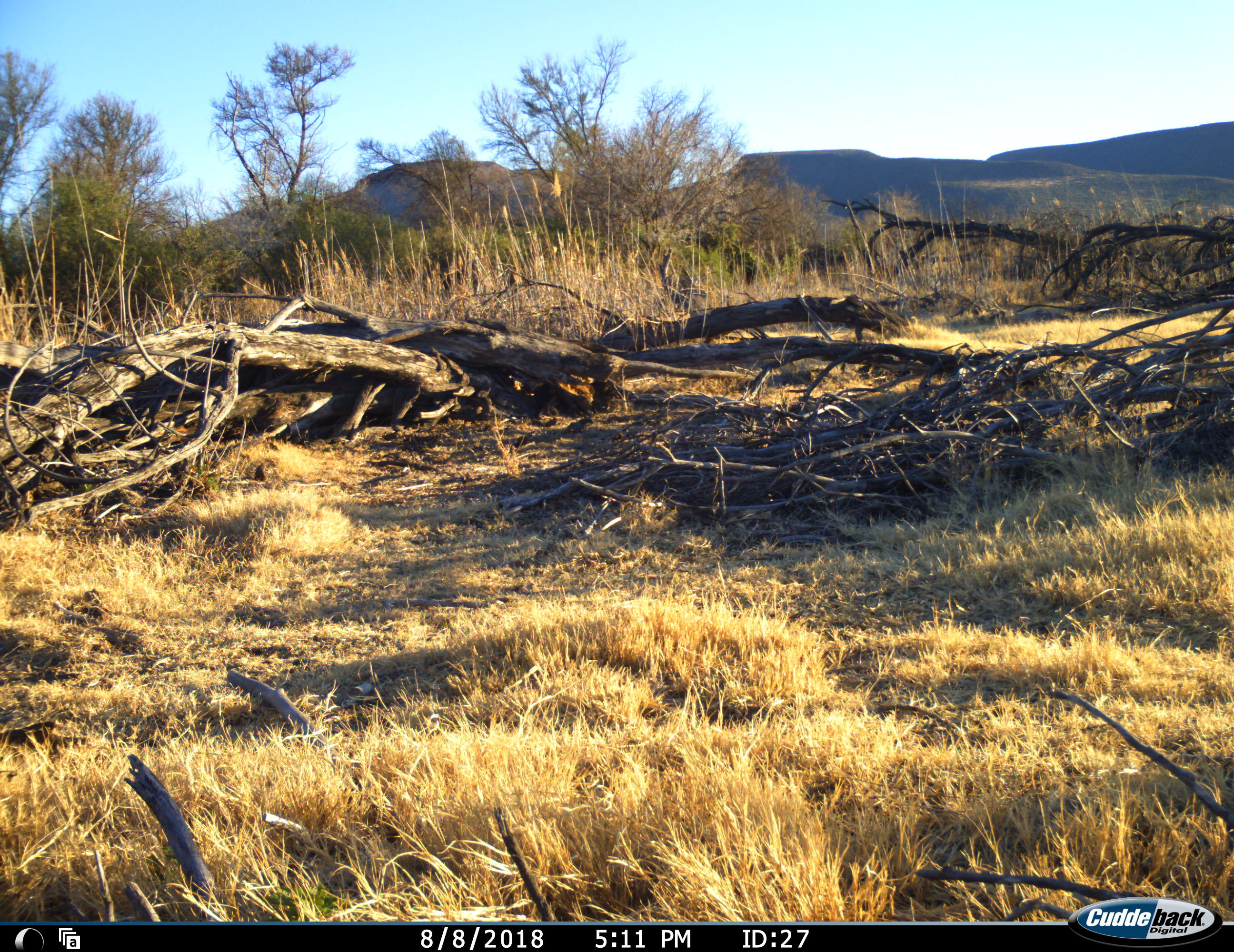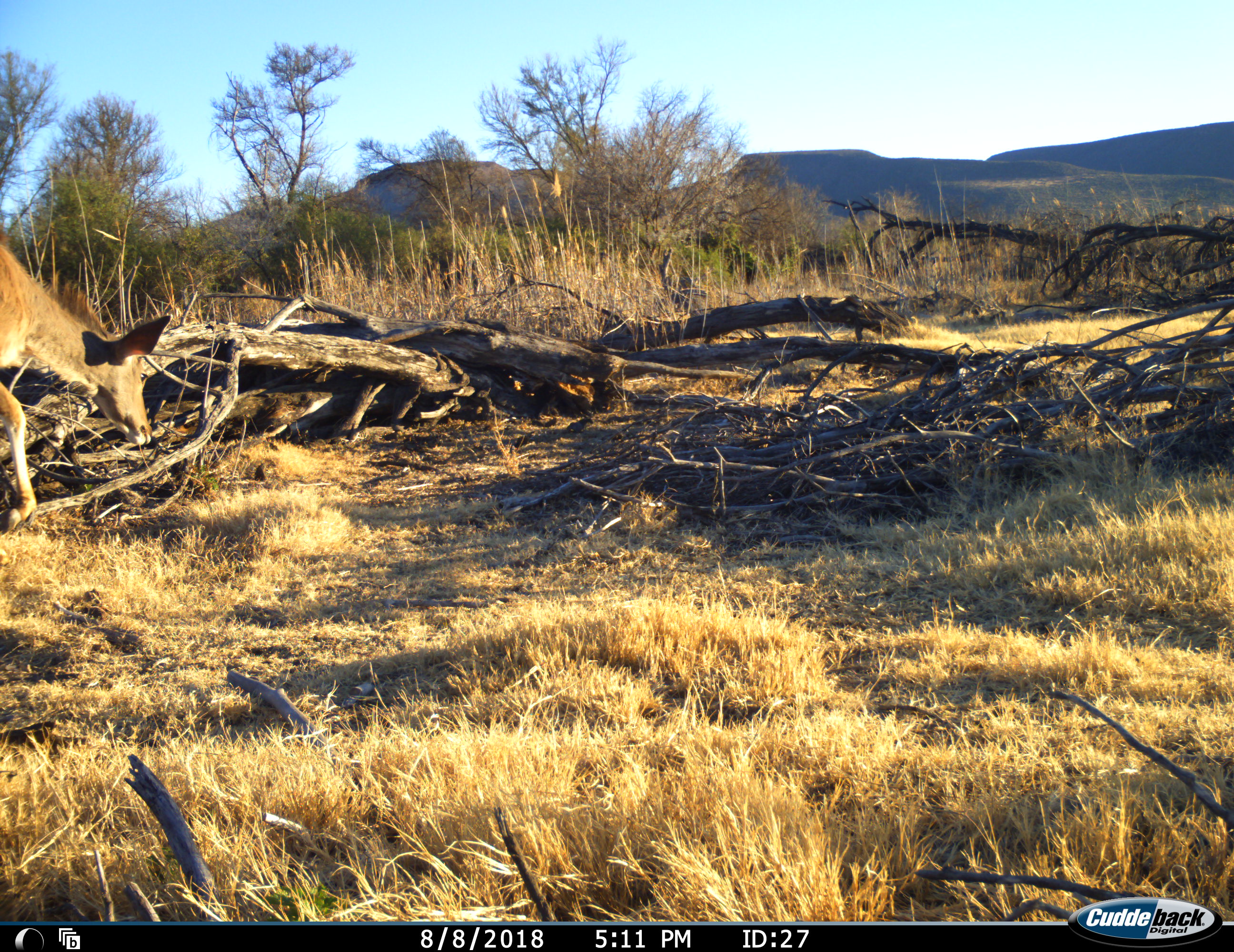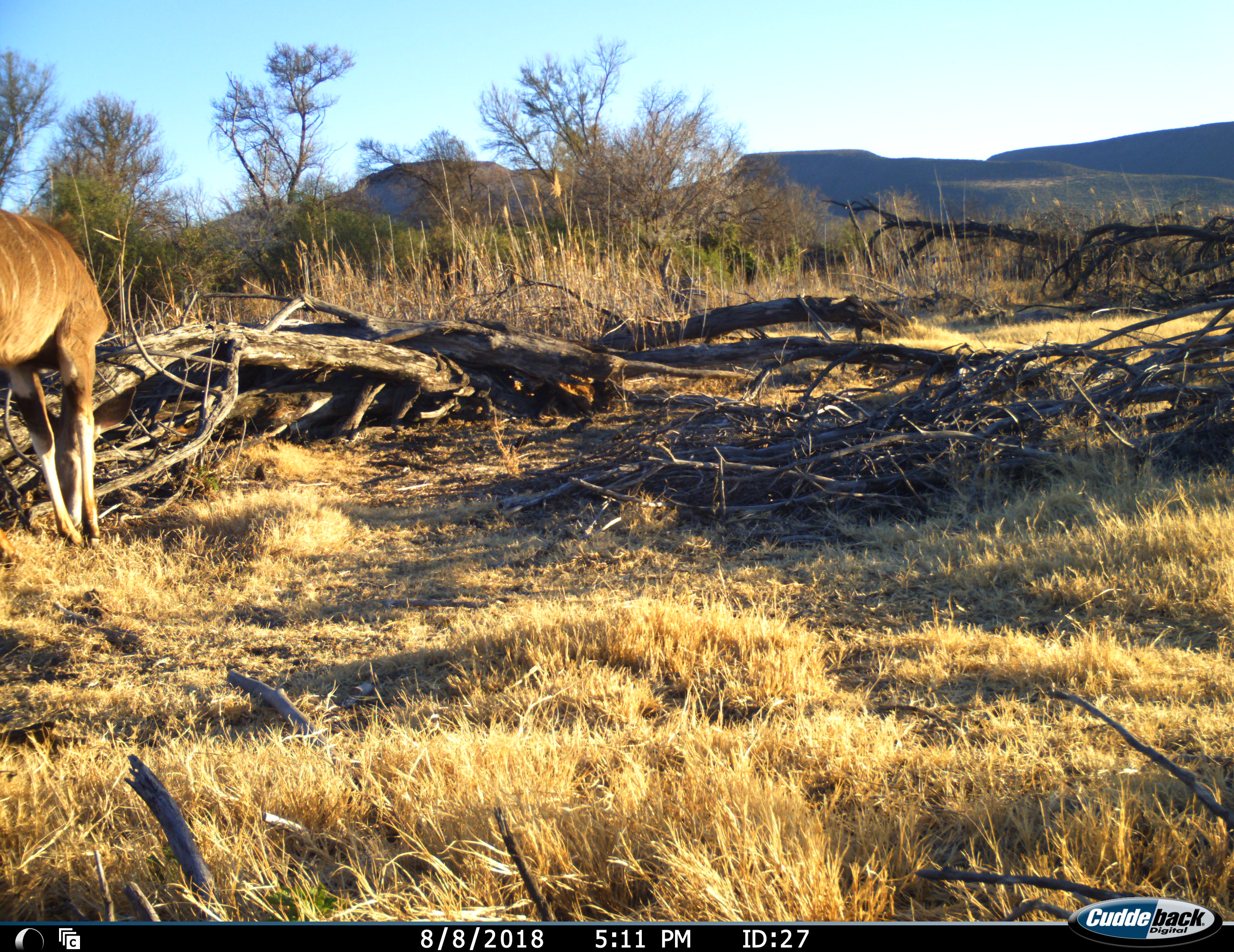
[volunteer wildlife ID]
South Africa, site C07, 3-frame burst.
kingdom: Animalia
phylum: Chordata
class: Mammalia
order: Artiodactyla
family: Bovidae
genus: Tragelaphus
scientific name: Tragelaphus strepsiceros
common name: greater kudu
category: kudu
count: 1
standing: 22%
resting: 0%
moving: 78%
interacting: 0%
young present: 0%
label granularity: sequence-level